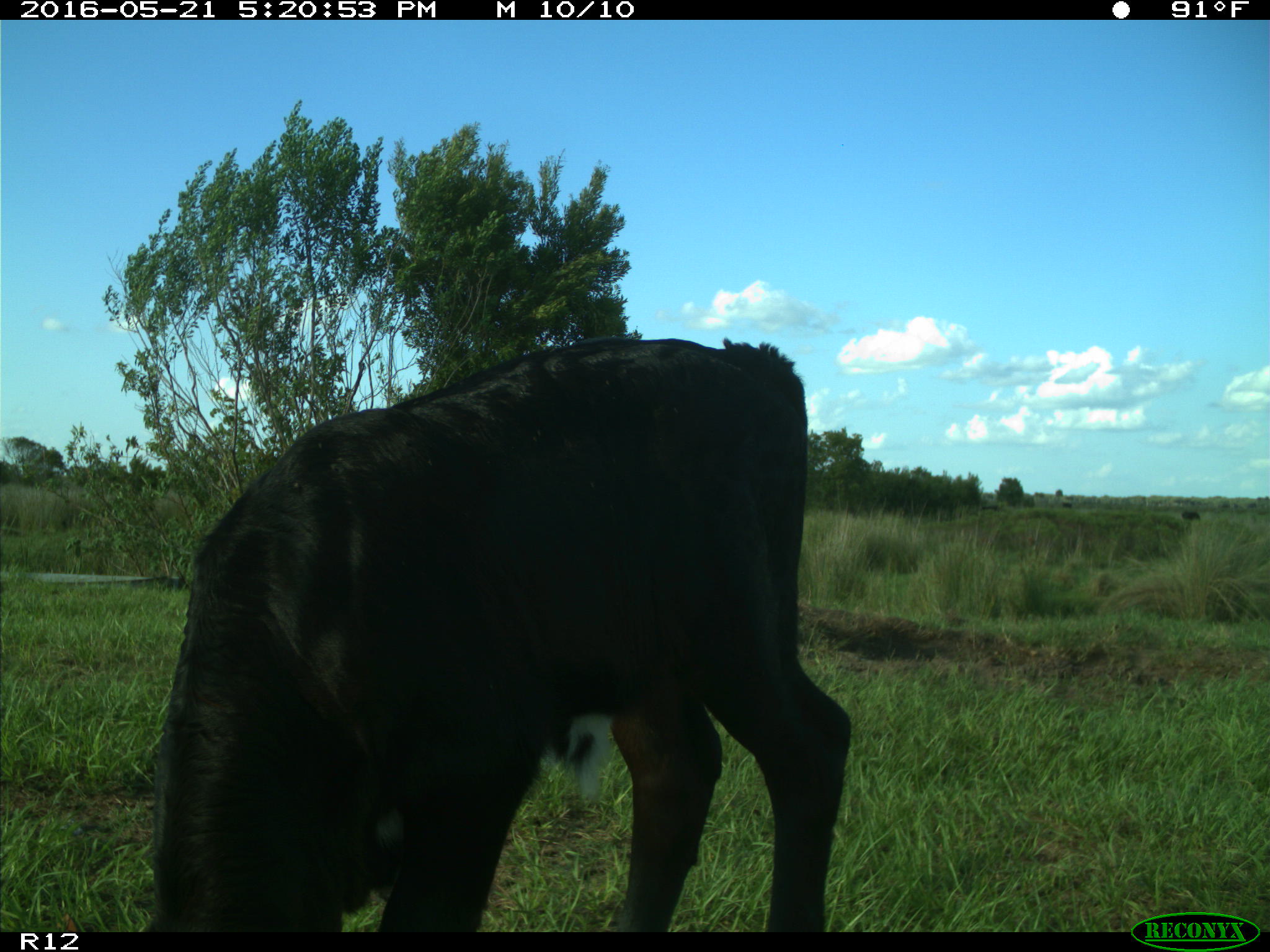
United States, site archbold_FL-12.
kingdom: Animalia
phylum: Chordata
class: Mammalia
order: Artiodactyla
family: Bovidae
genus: Bos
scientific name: Bos taurus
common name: domestic cow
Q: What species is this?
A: Bos taurus (domestic cow).